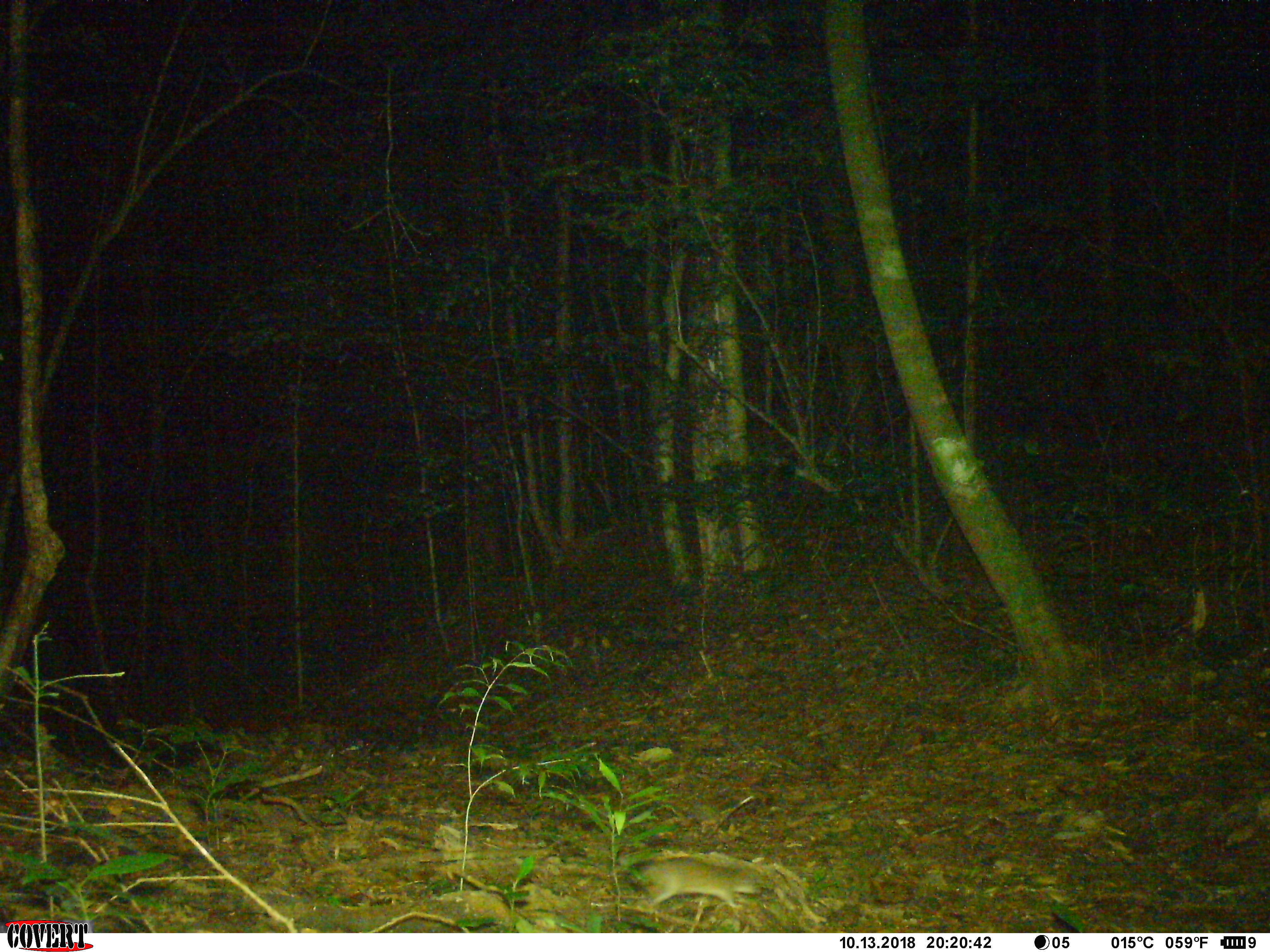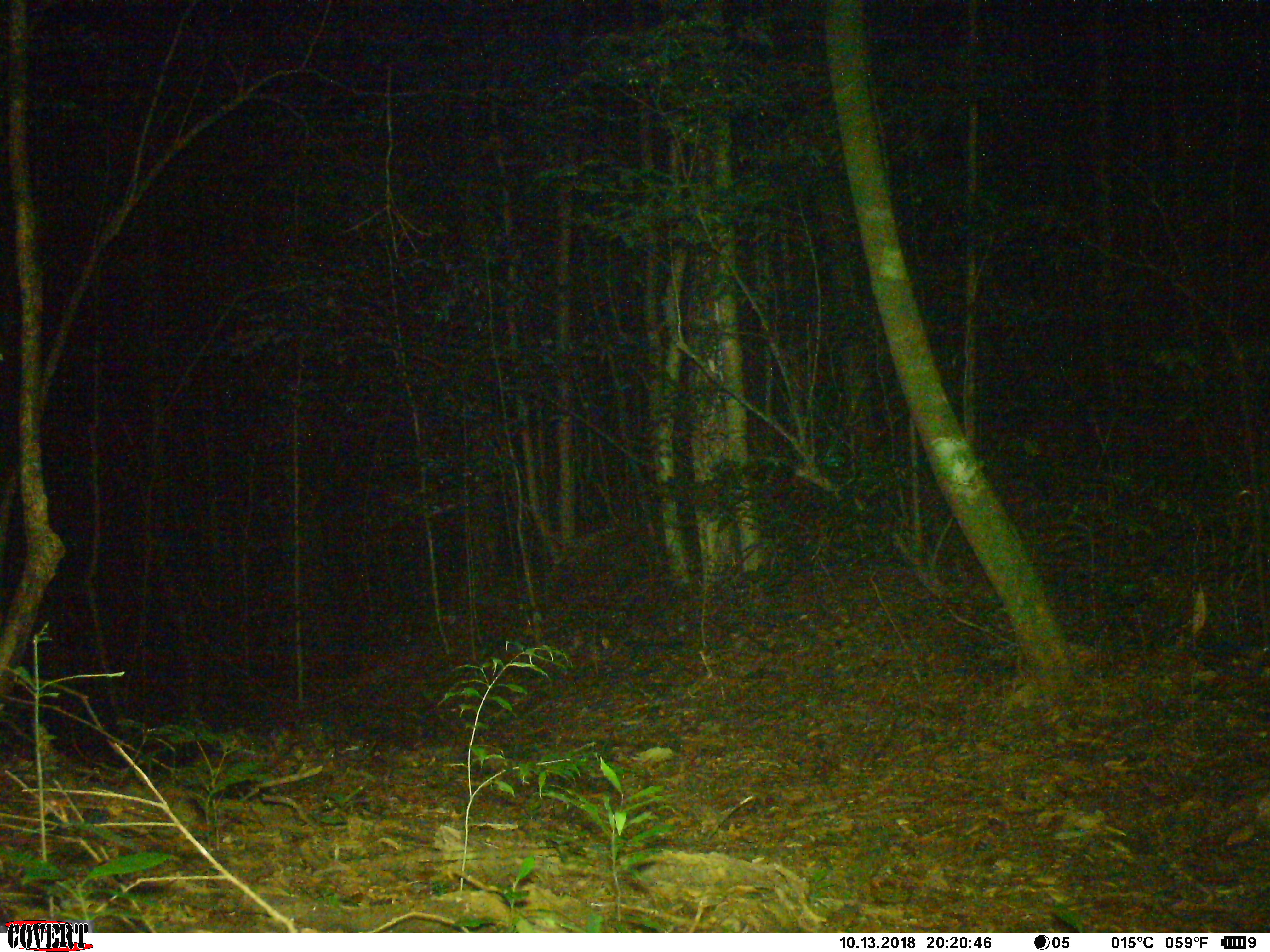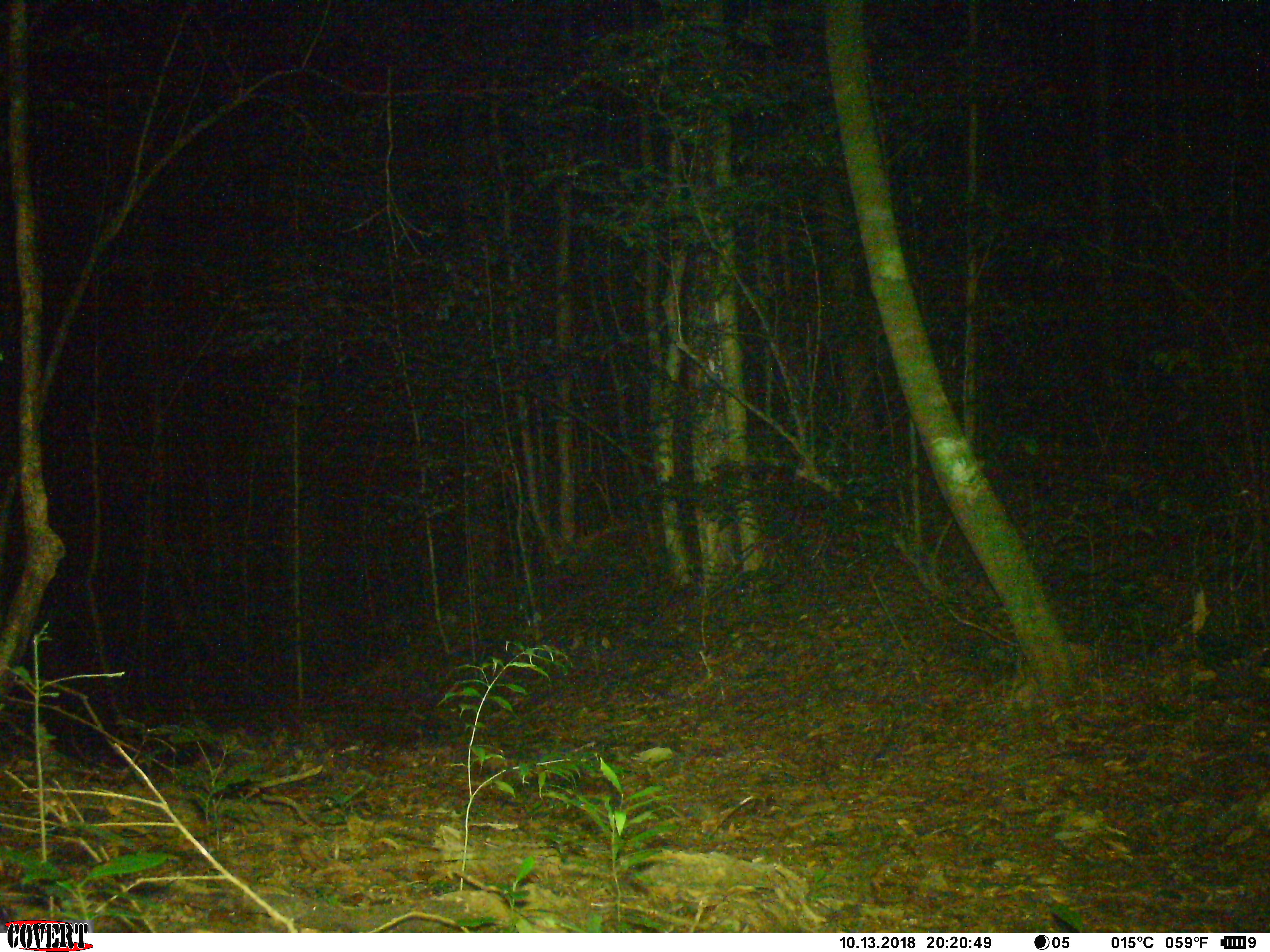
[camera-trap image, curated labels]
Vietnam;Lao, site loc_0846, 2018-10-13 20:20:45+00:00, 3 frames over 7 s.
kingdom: Animalia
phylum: Chordata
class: Mammalia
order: Rodentia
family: Muridae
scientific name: Muridae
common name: old-world mice and rats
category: unidentified murid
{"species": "unidentified murid (old-world mice and rats) (Muridae)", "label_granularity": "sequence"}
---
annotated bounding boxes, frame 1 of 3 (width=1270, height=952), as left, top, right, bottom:
unidentified murid: 636, 840, 761, 919